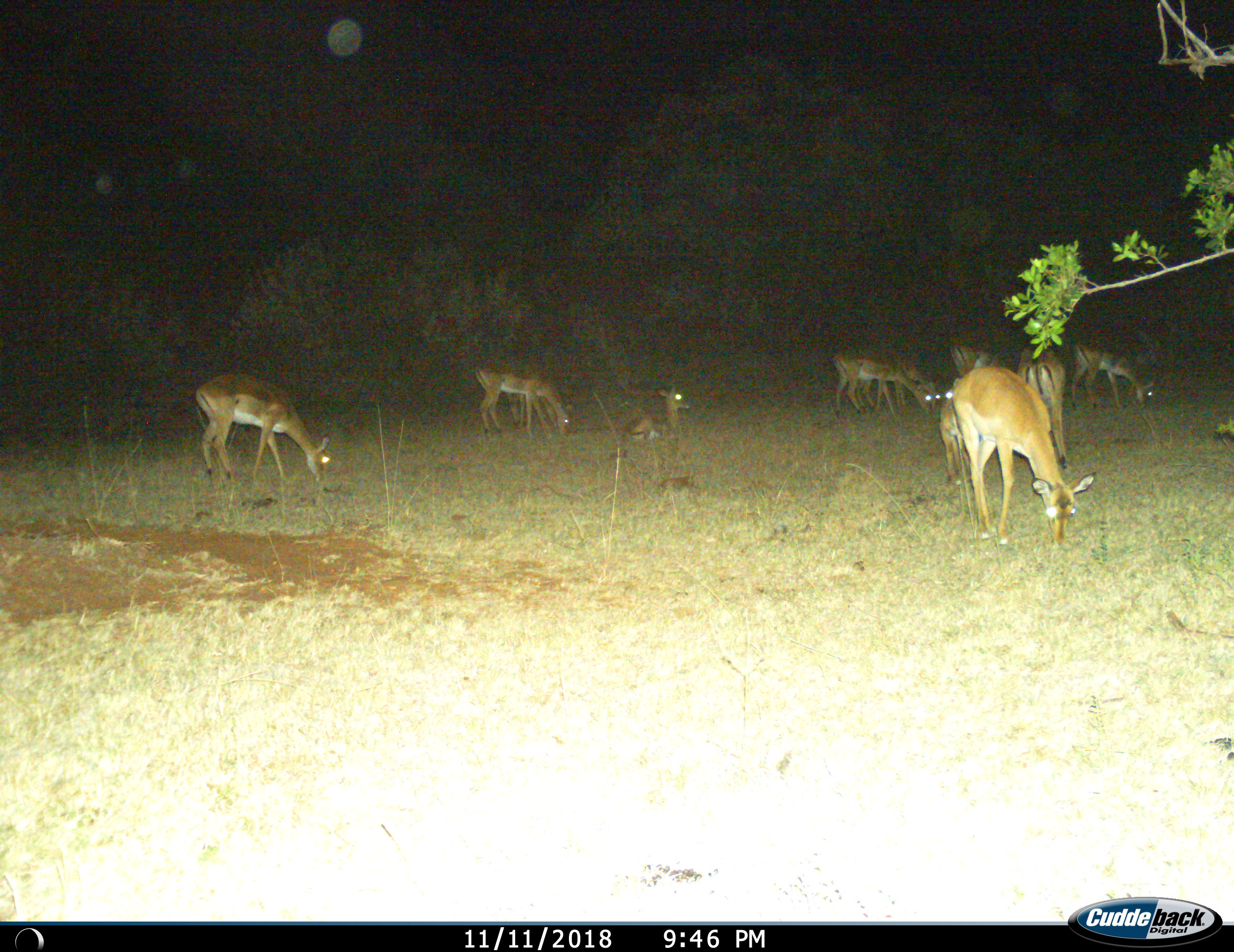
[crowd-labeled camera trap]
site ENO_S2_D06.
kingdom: Animalia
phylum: Chordata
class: Mammalia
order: Artiodactyla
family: Bovidae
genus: Aepyceros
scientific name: Aepyceros melampus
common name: impala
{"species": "impala (Aepyceros melampus)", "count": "10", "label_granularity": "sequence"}